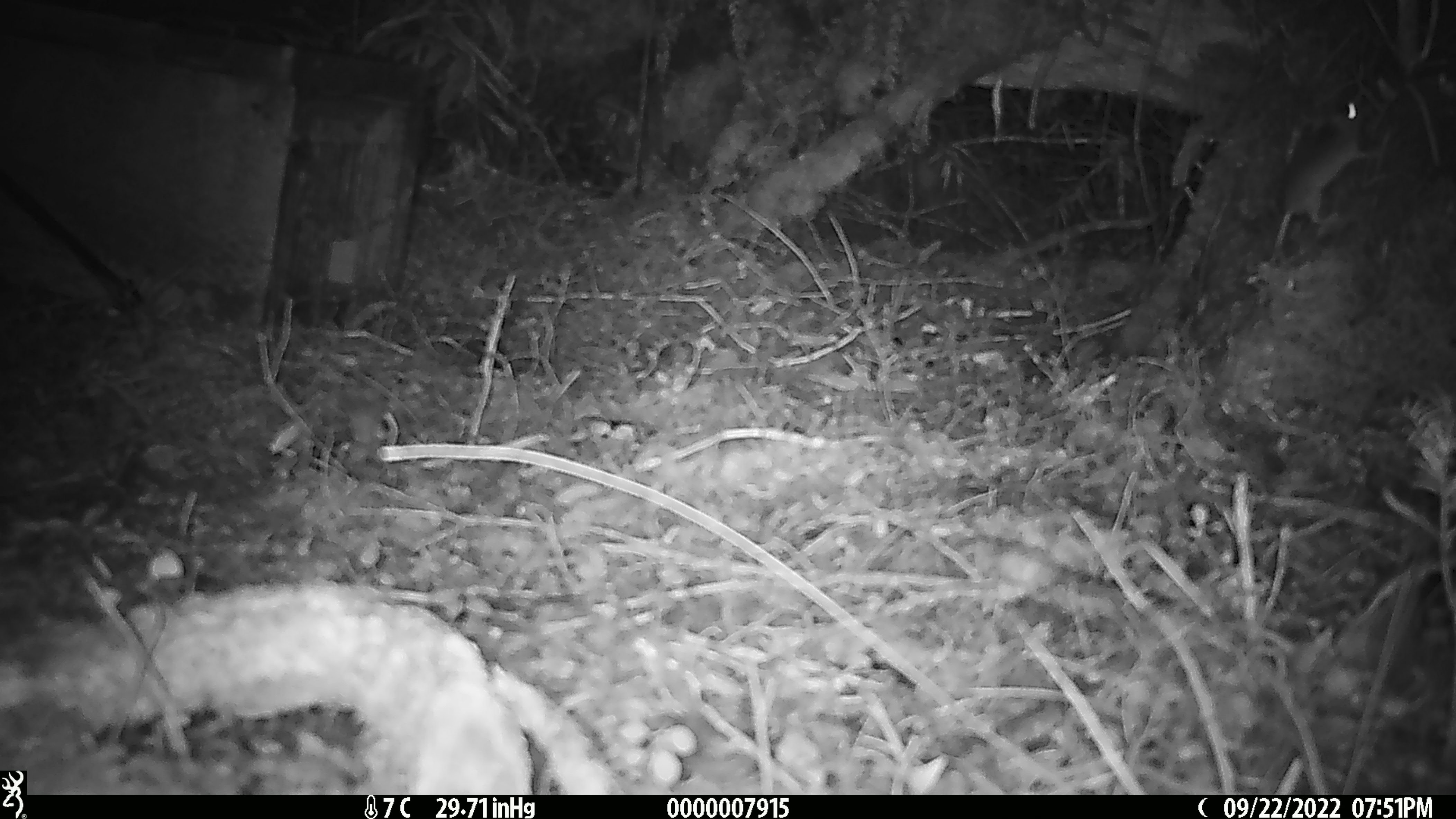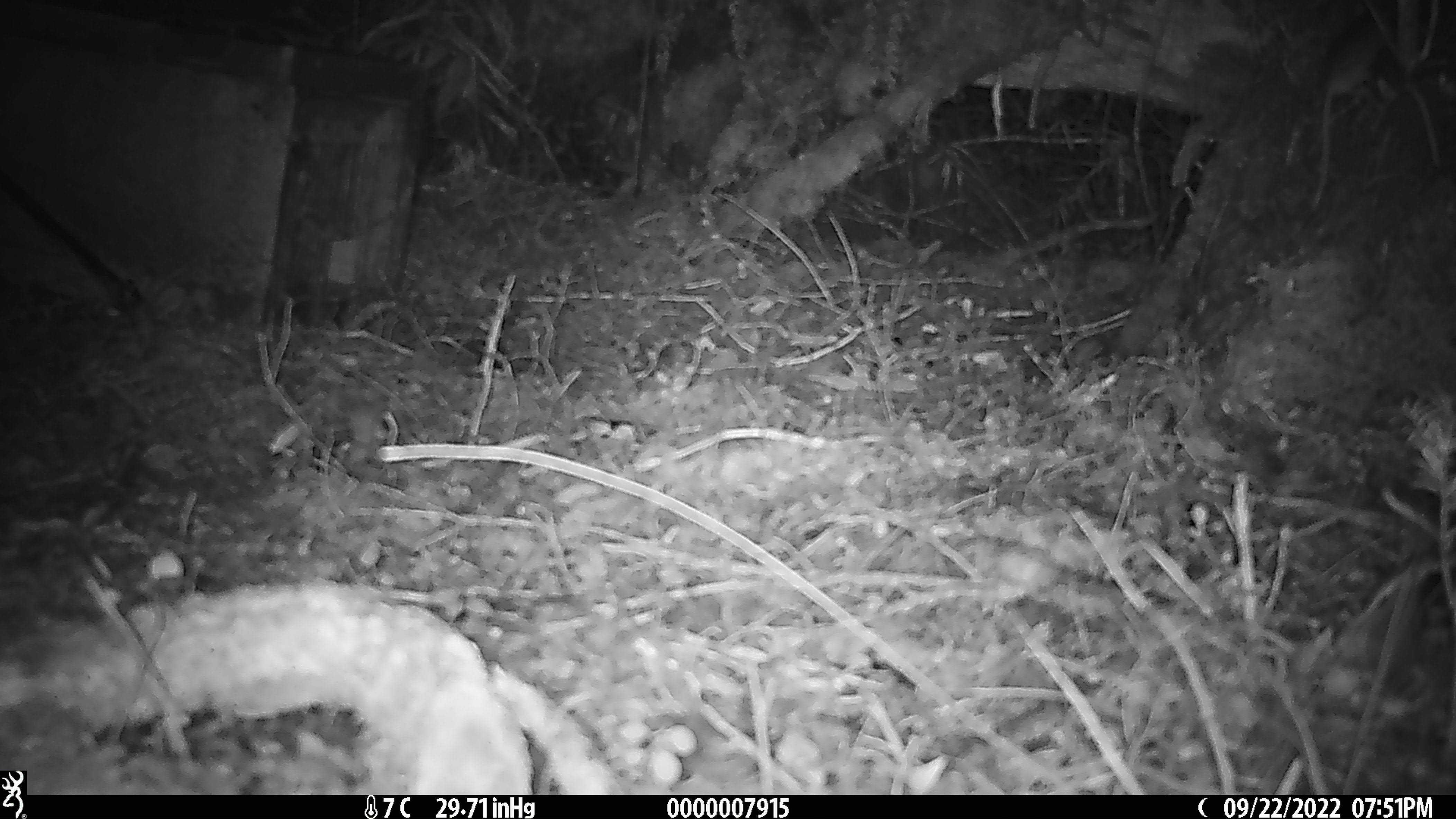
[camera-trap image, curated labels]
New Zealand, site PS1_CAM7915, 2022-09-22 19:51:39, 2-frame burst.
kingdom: Animalia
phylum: Chordata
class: Mammalia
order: Rodentia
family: Muridae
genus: Mus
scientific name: Mus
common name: mouse